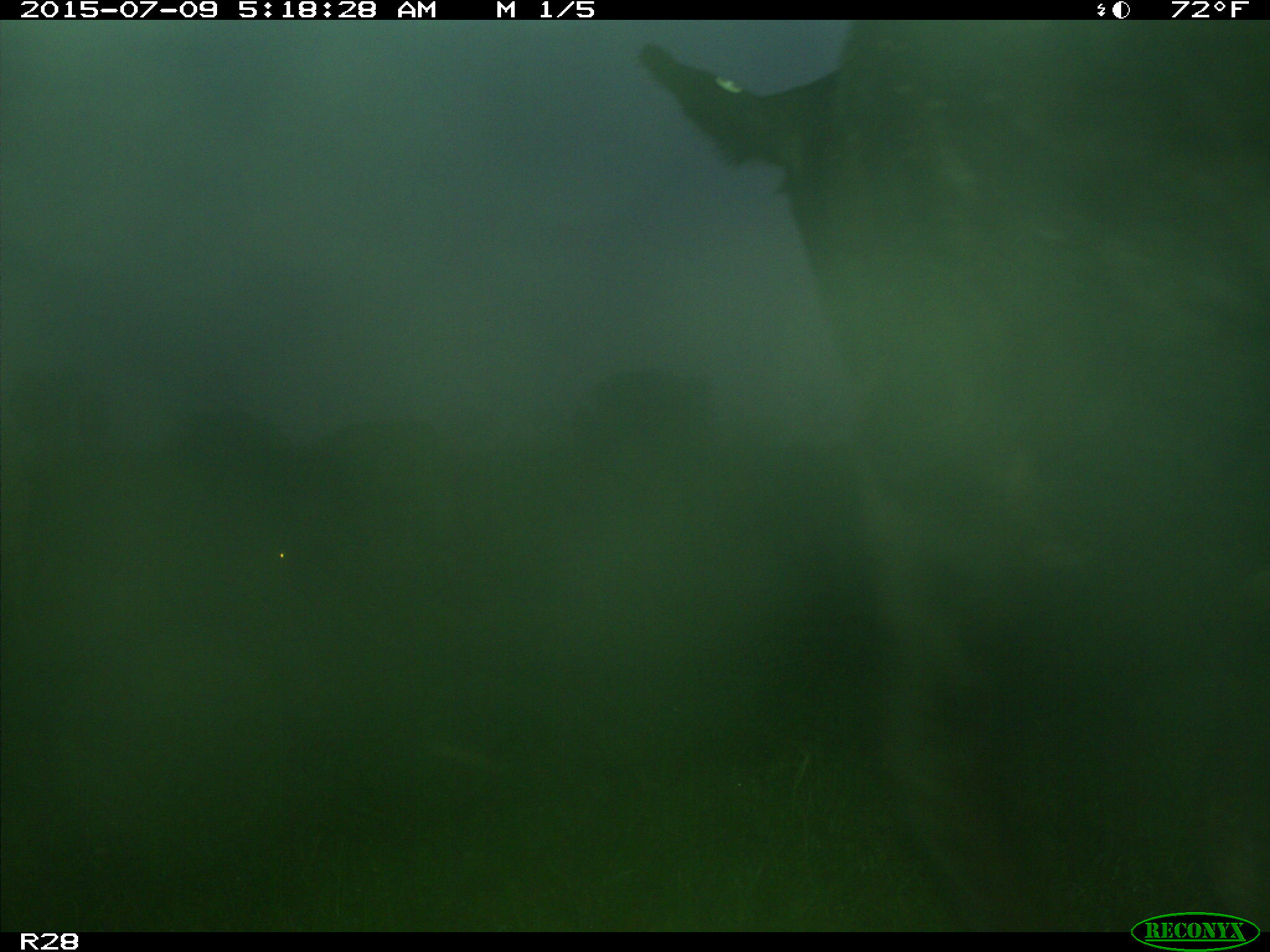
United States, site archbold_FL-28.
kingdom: Animalia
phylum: Chordata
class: Mammalia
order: Artiodactyla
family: Bovidae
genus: Bos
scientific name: Bos taurus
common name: domestic cow